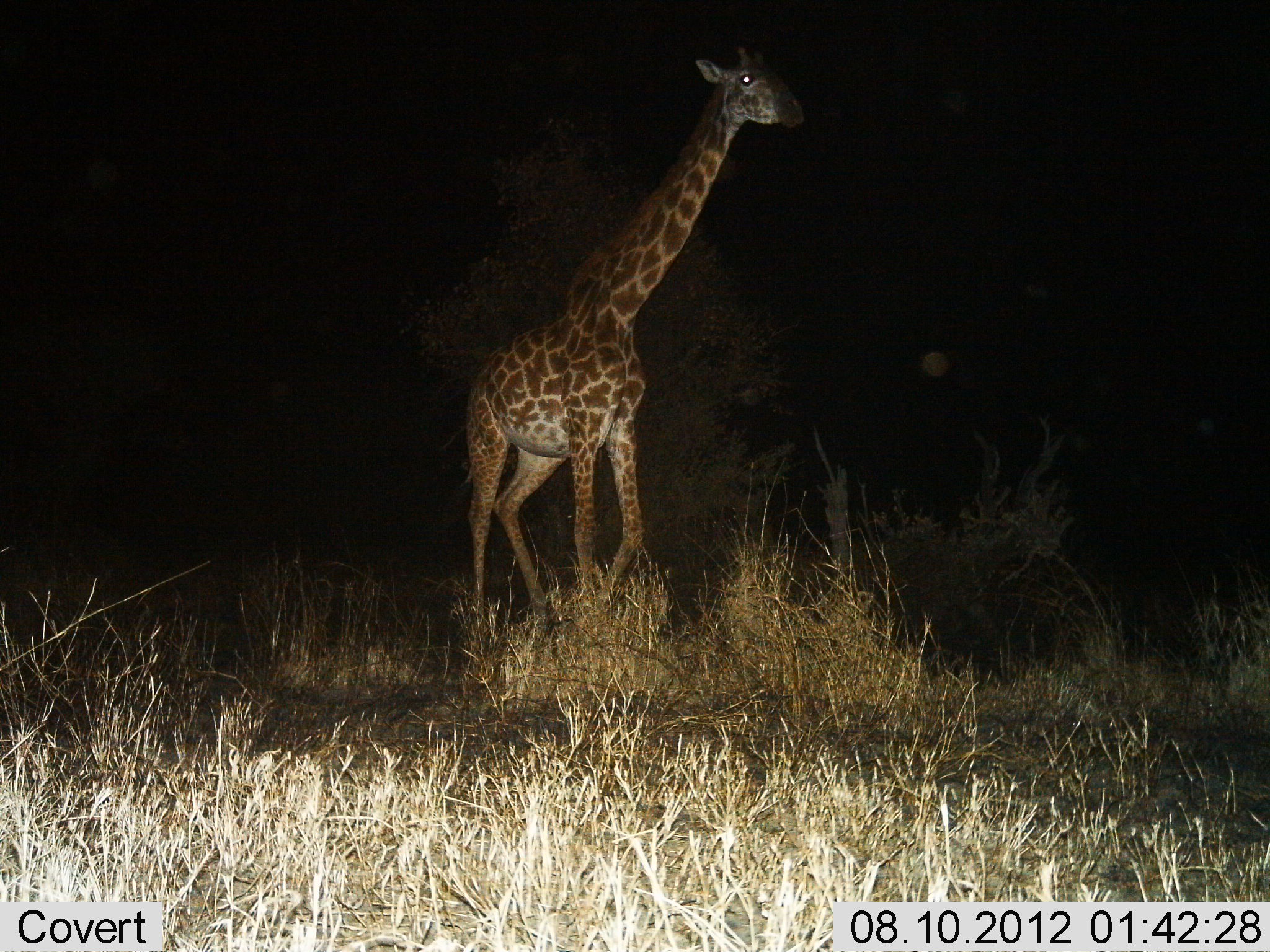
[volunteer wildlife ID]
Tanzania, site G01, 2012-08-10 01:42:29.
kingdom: Animalia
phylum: Chordata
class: Mammalia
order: Artiodactyla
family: Giraffidae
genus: Giraffa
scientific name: Giraffa camelopardalis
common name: giraffe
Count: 1.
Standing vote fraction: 30%.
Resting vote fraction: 0%.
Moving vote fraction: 70%.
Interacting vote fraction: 0%.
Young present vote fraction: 0%.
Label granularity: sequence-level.